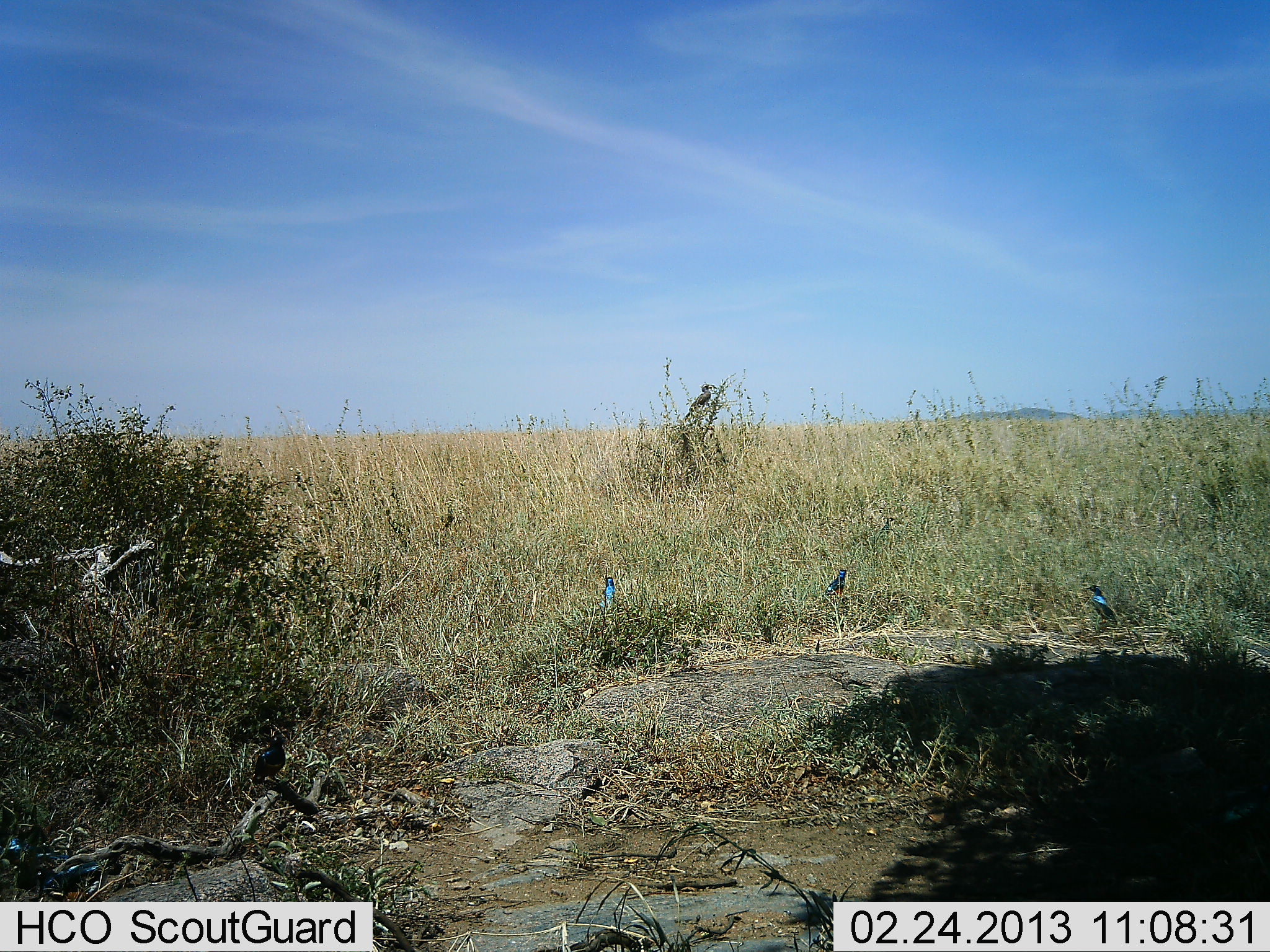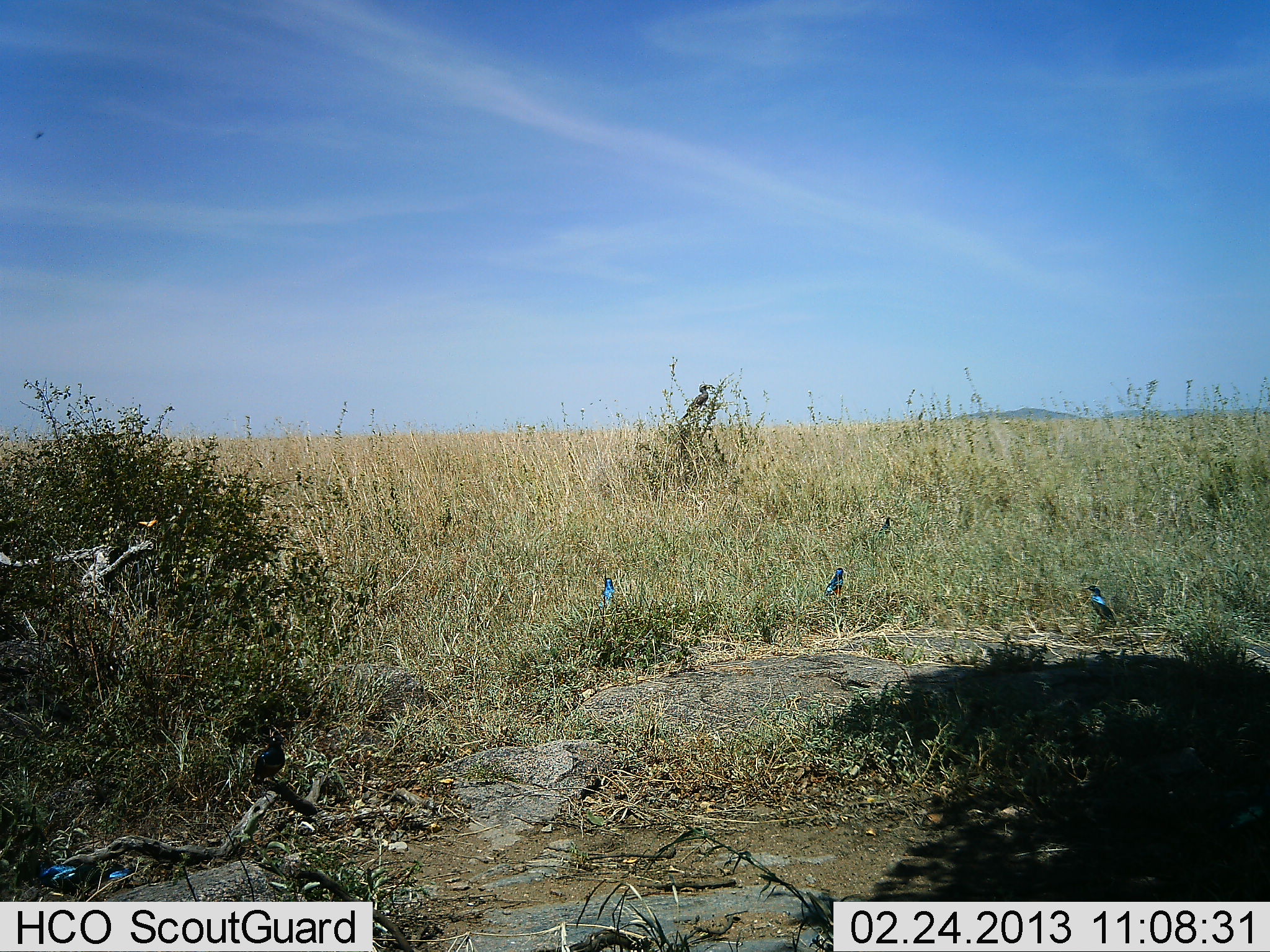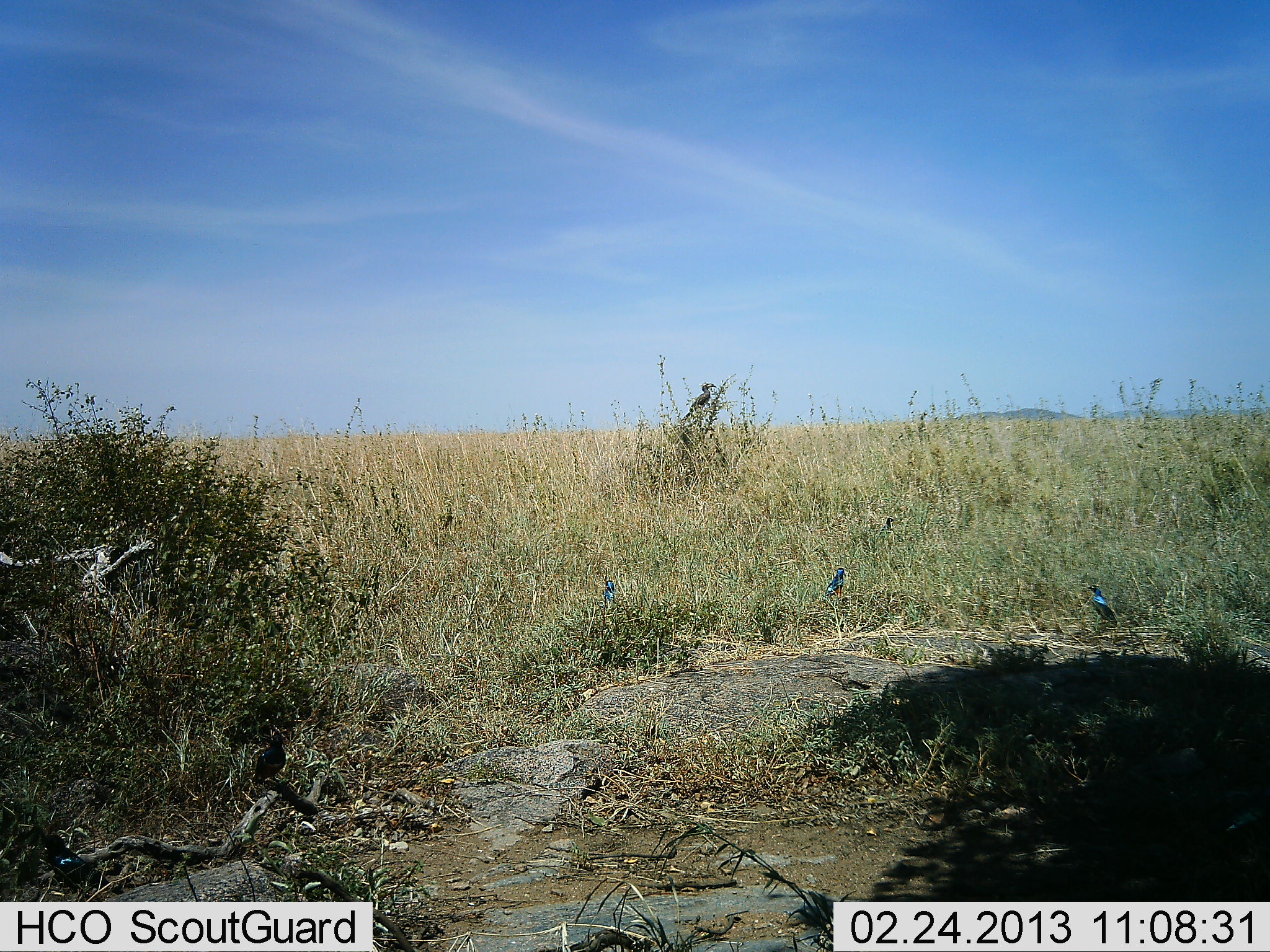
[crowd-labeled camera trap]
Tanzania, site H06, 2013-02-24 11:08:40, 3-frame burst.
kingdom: Animalia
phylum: Chordata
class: Aves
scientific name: Aves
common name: bird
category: otherbird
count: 5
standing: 64%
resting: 33%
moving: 27%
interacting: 3%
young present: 0%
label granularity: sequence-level